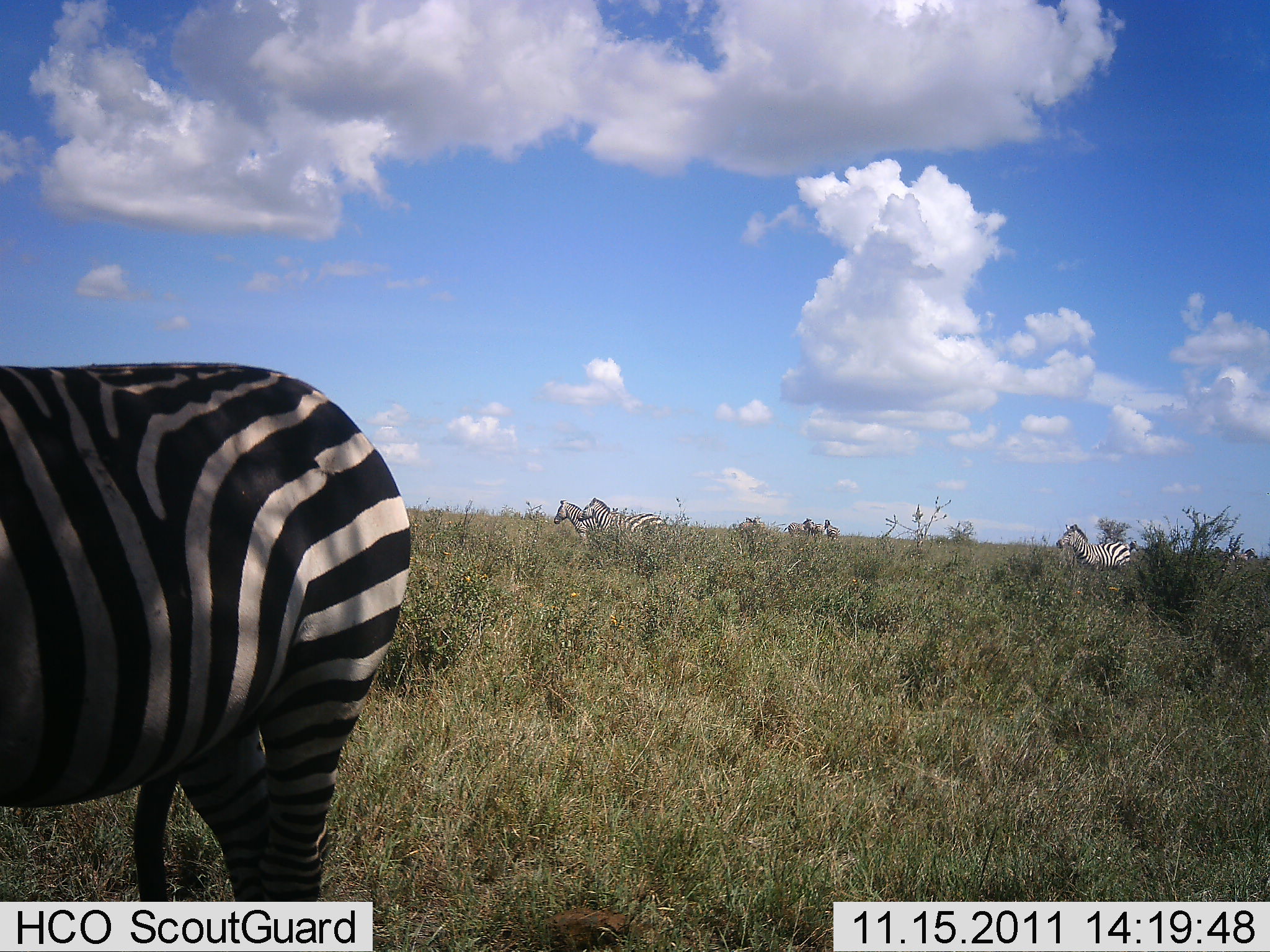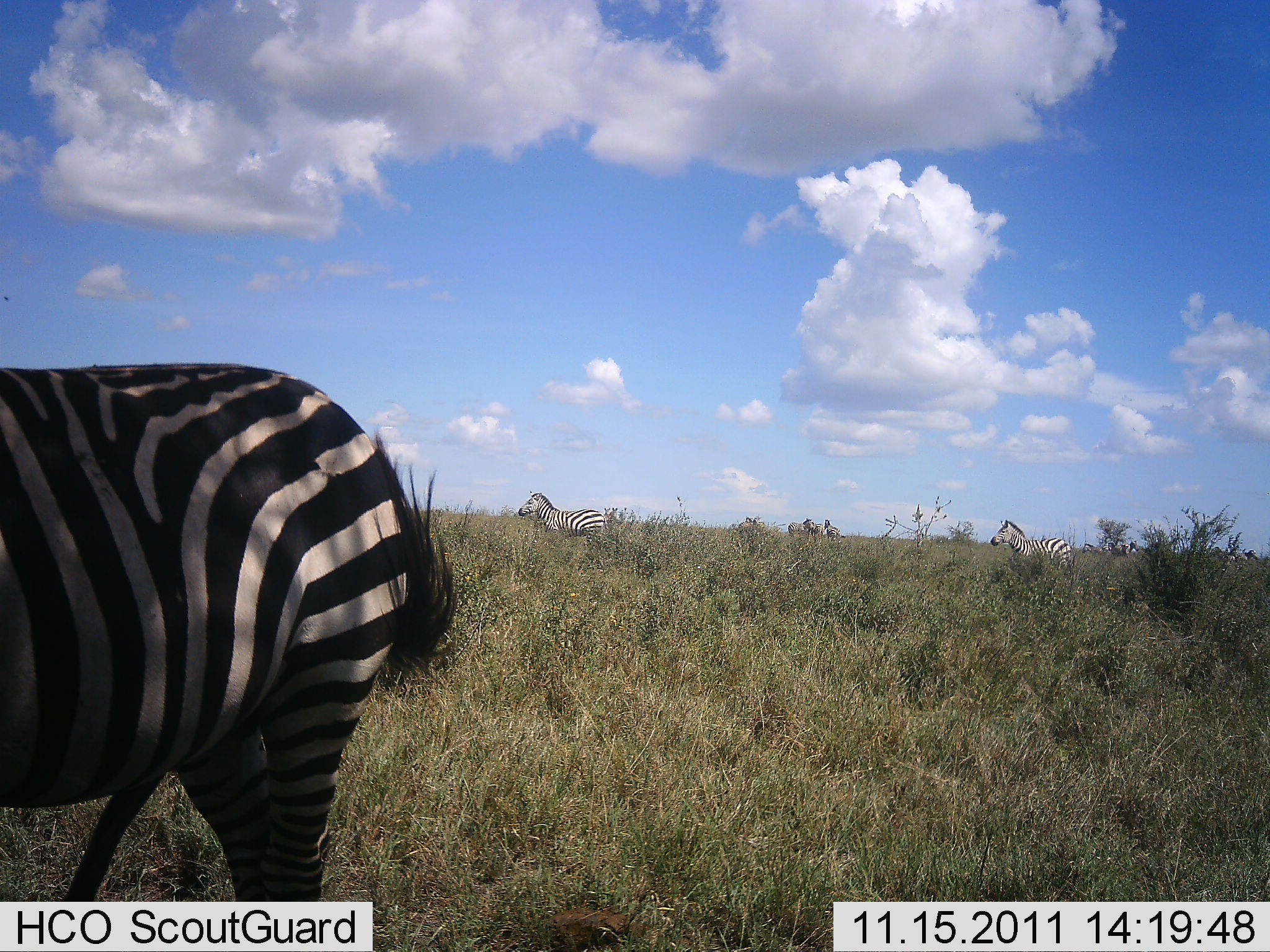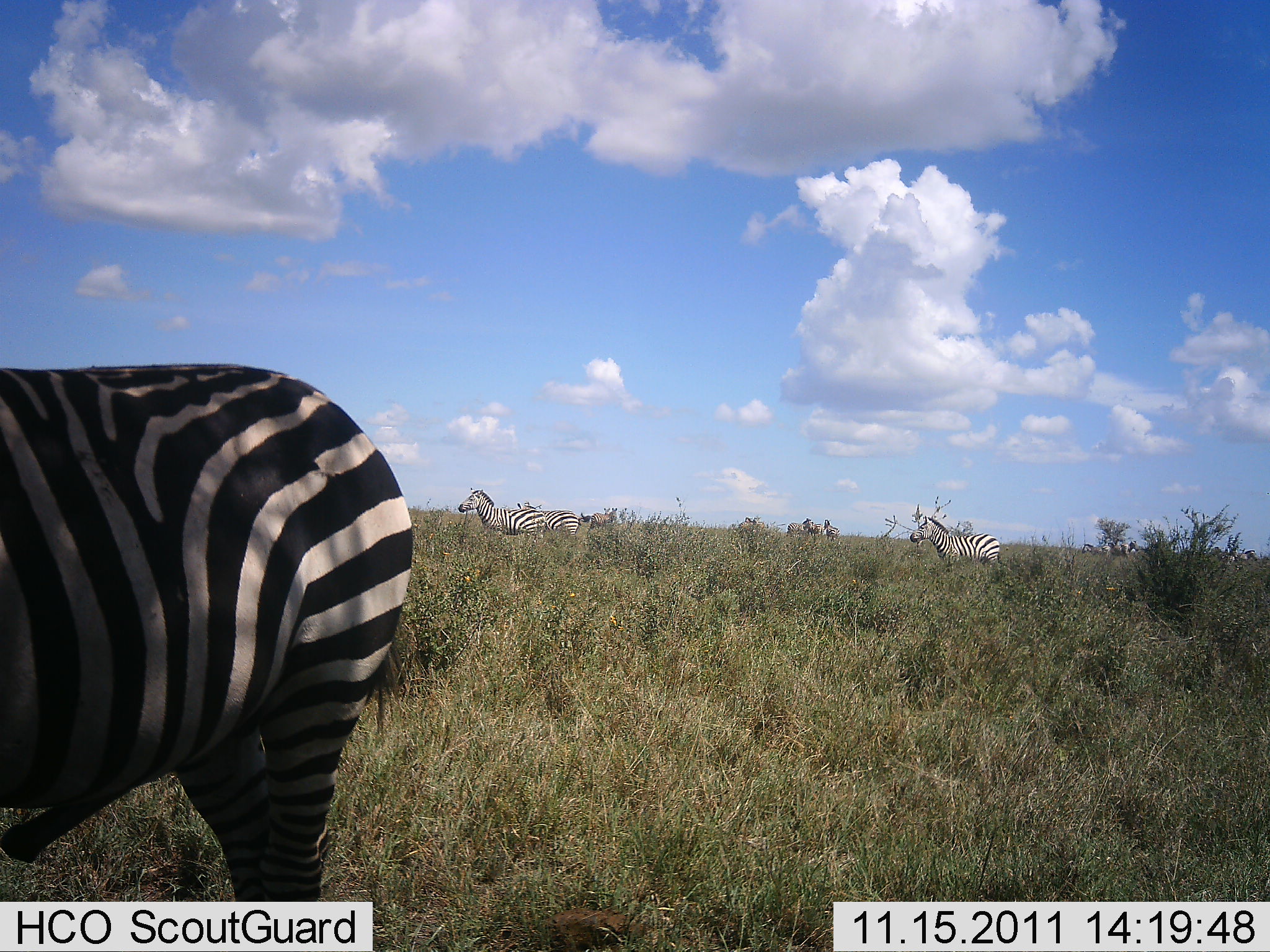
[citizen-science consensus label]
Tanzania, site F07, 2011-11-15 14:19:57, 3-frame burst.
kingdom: Animalia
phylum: Chordata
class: Mammalia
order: Perissodactyla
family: Equidae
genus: Equus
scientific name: Equus quagga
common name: plains zebra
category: zebra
Zebra (plains zebra) (Equus quagga), count 3. Behavior (volunteer vote fractions): standing 64%, resting 0%, moving 64%, interacting 9%. Young present (vote fraction): 0%. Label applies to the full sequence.